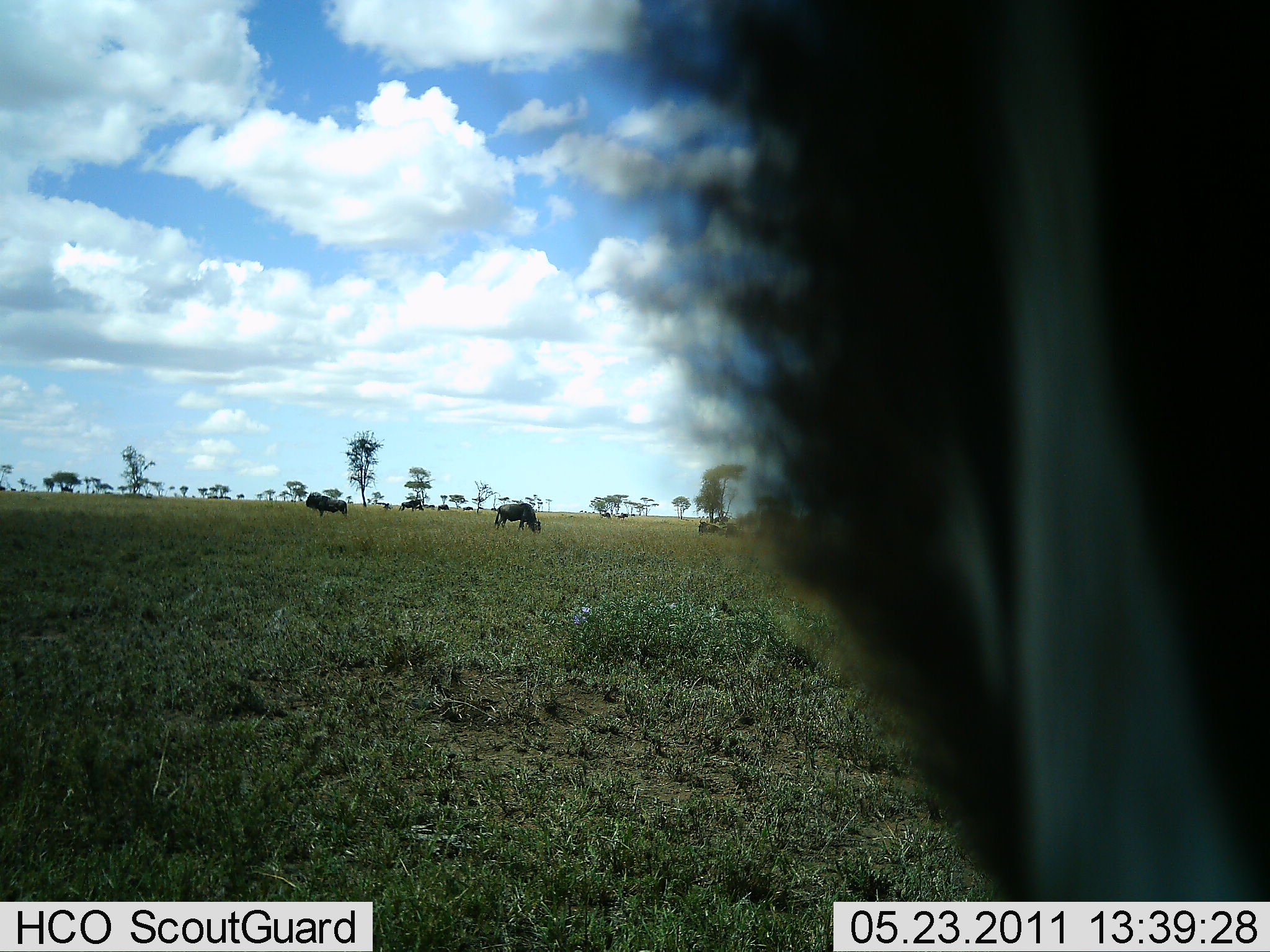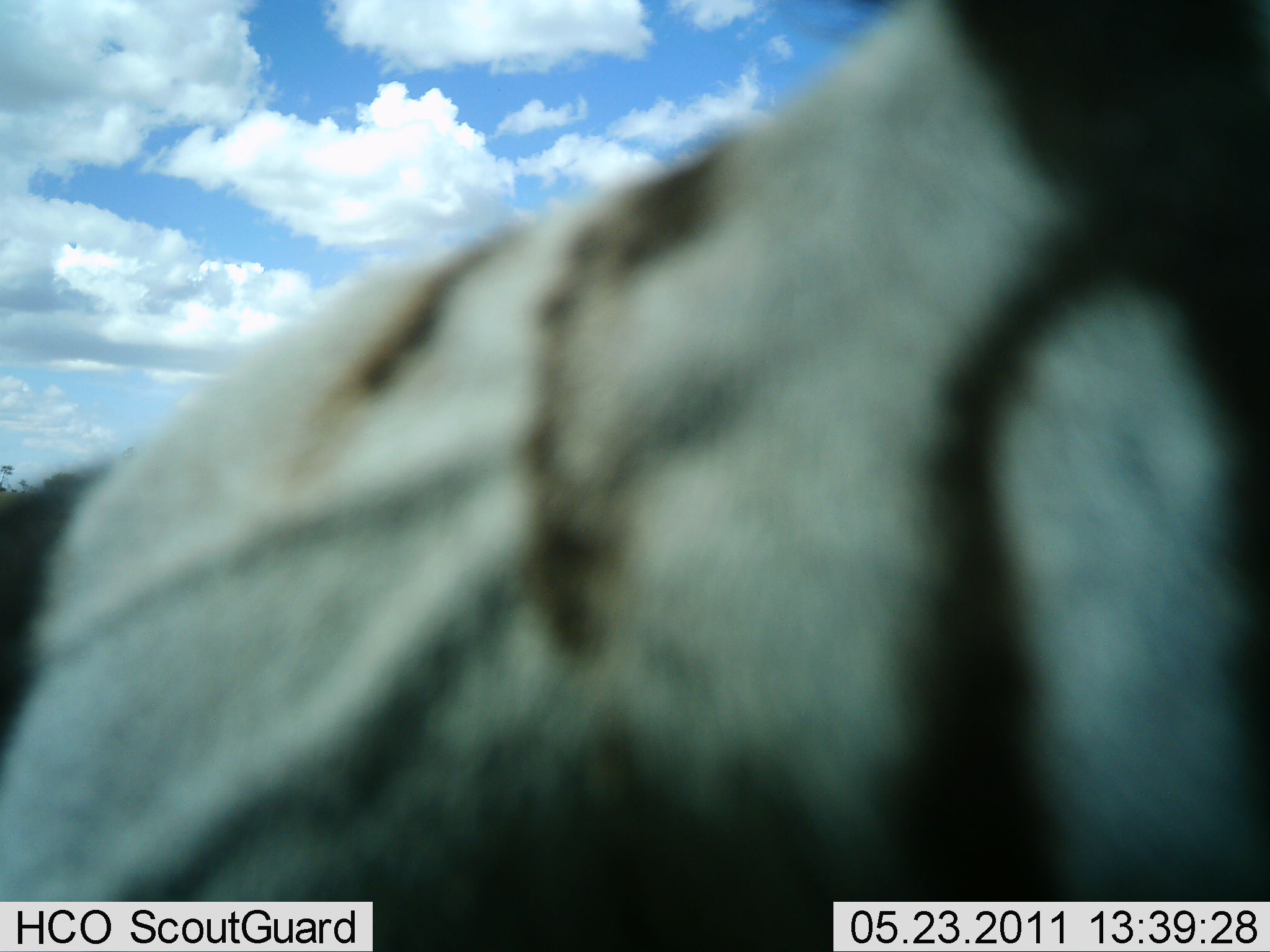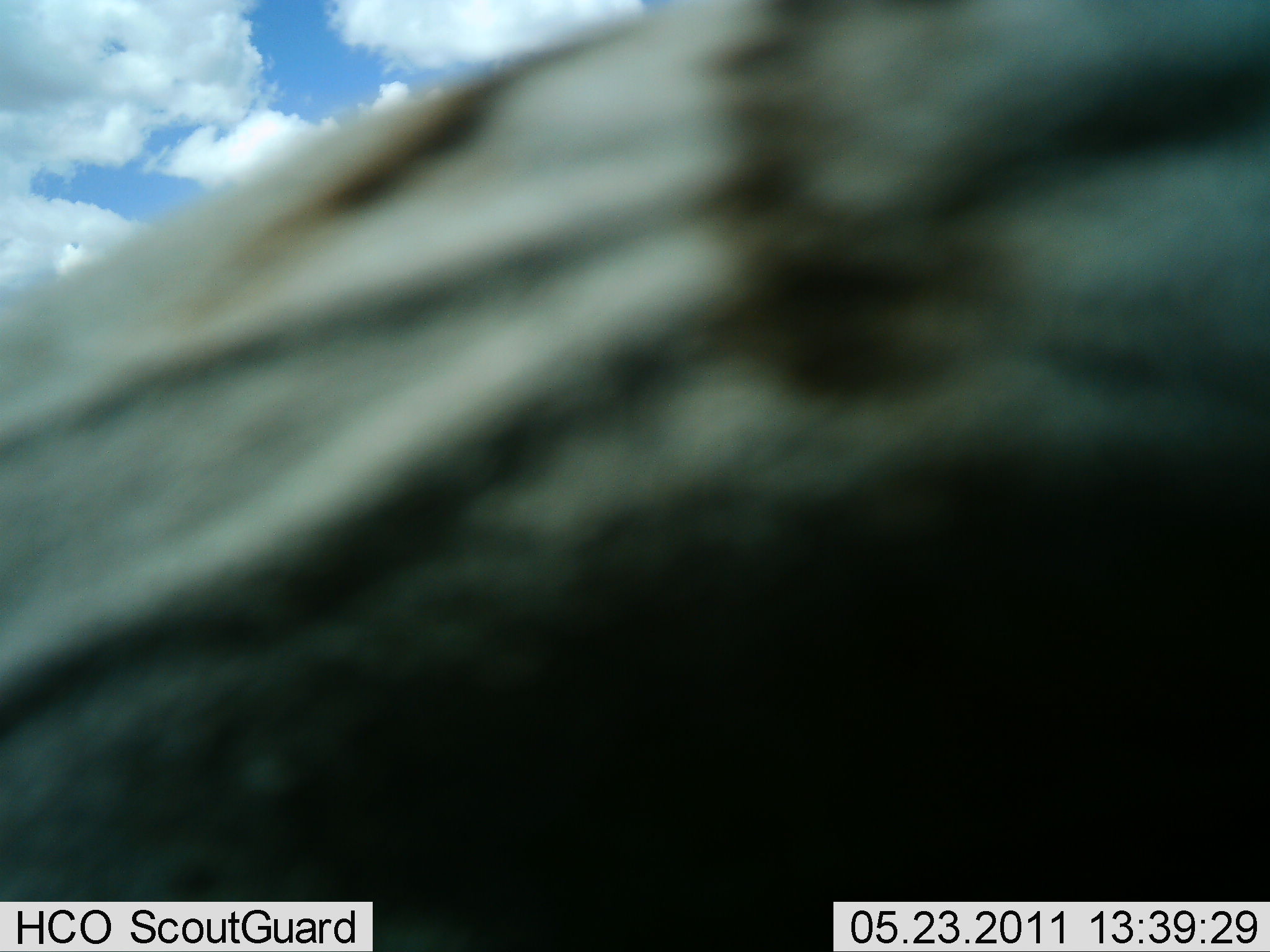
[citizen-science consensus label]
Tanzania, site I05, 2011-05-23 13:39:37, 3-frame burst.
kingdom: Animalia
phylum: Chordata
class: Mammalia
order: Artiodactyla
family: Bovidae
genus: Connochaetes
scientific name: Connochaetes taurinus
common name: blue wildebeest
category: wildebeest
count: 4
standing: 92%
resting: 0%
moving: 25%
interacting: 0%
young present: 0%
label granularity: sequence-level